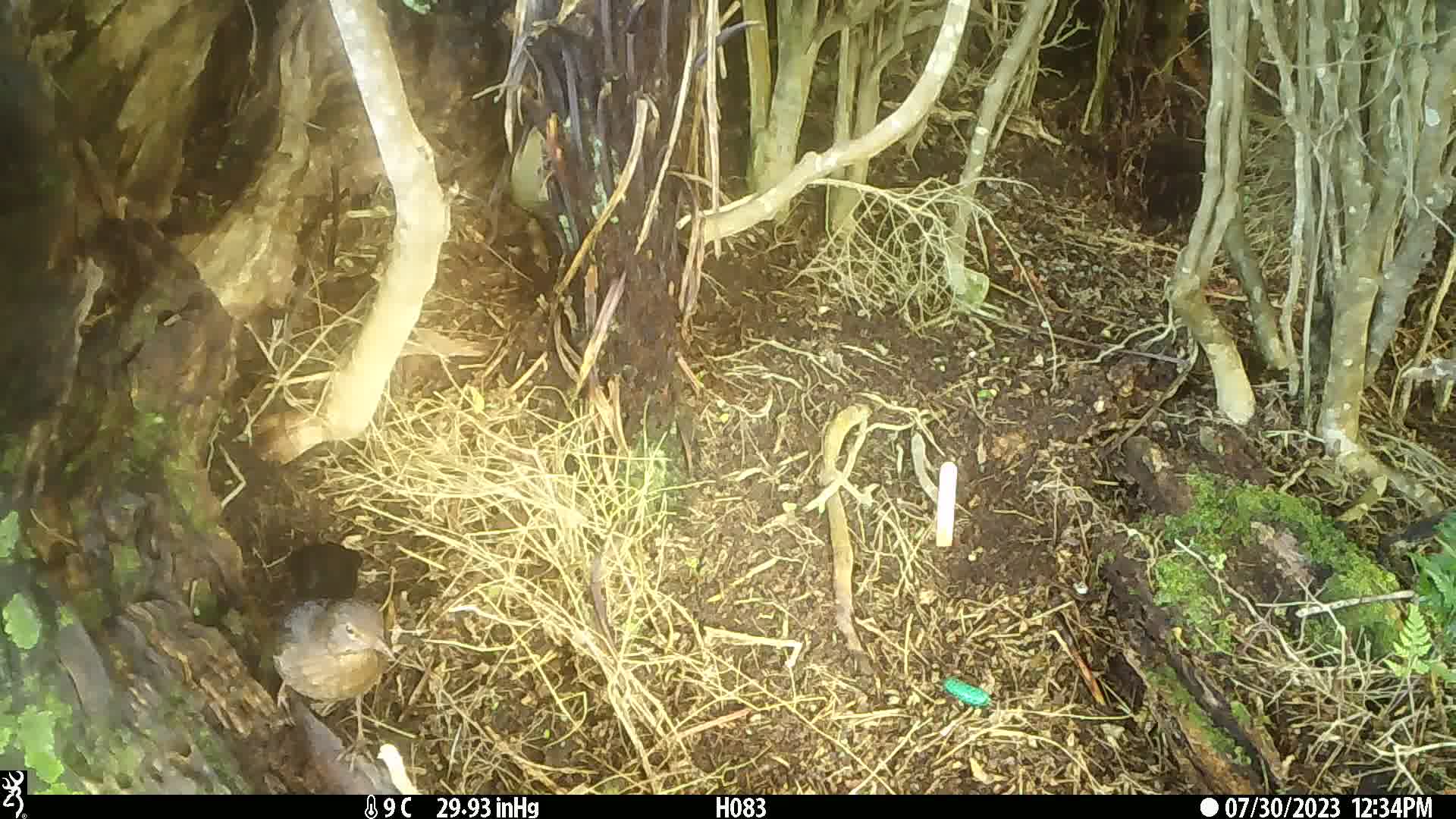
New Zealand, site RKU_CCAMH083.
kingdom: Animalia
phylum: Chordata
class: Aves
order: Passeriformes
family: Turdidae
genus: Turdus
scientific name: Turdus philomelos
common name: song thrush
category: thrush